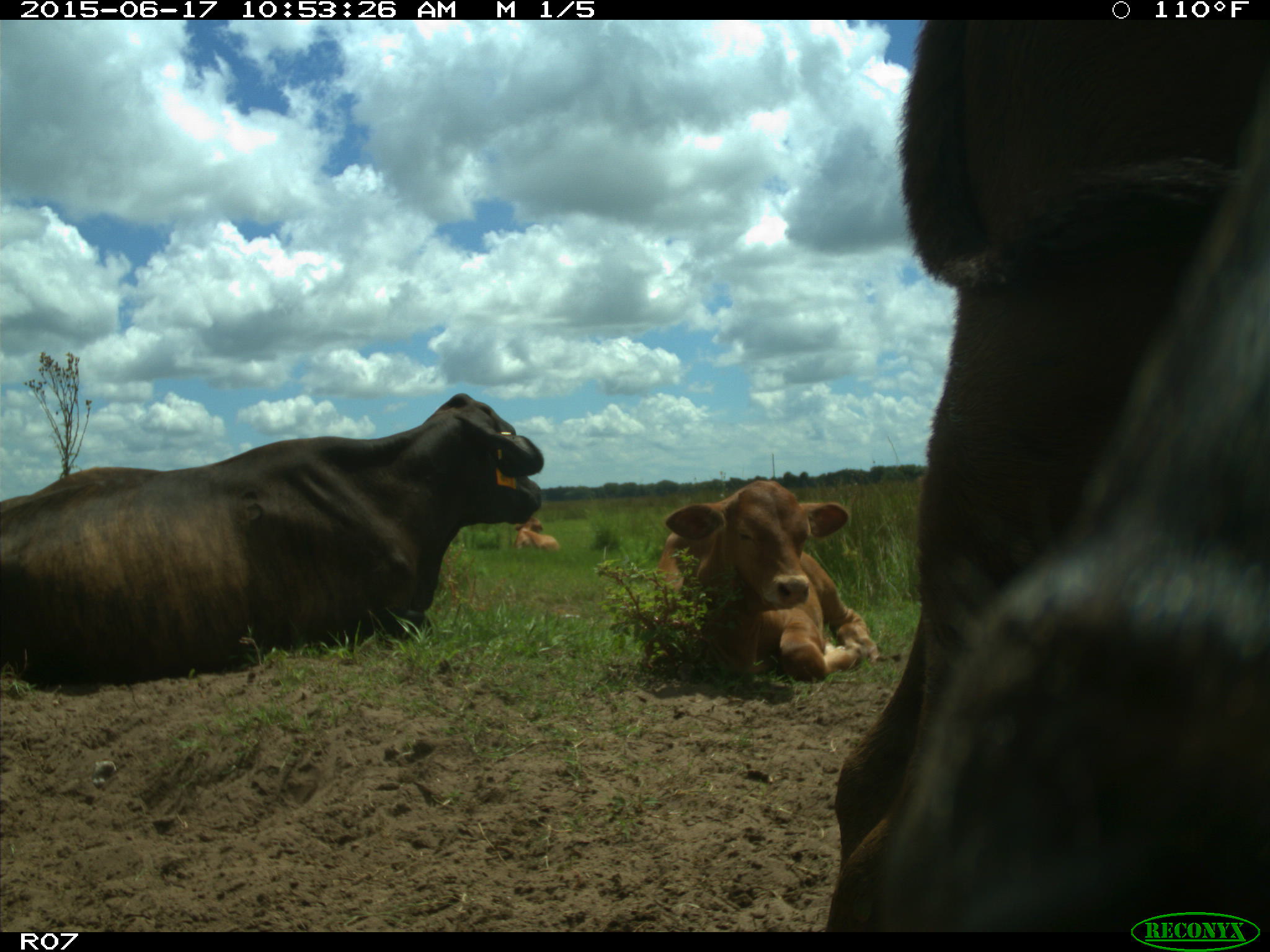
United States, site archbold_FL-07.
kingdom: Animalia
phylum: Chordata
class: Mammalia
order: Artiodactyla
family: Bovidae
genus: Bos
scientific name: Bos taurus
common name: domestic cow